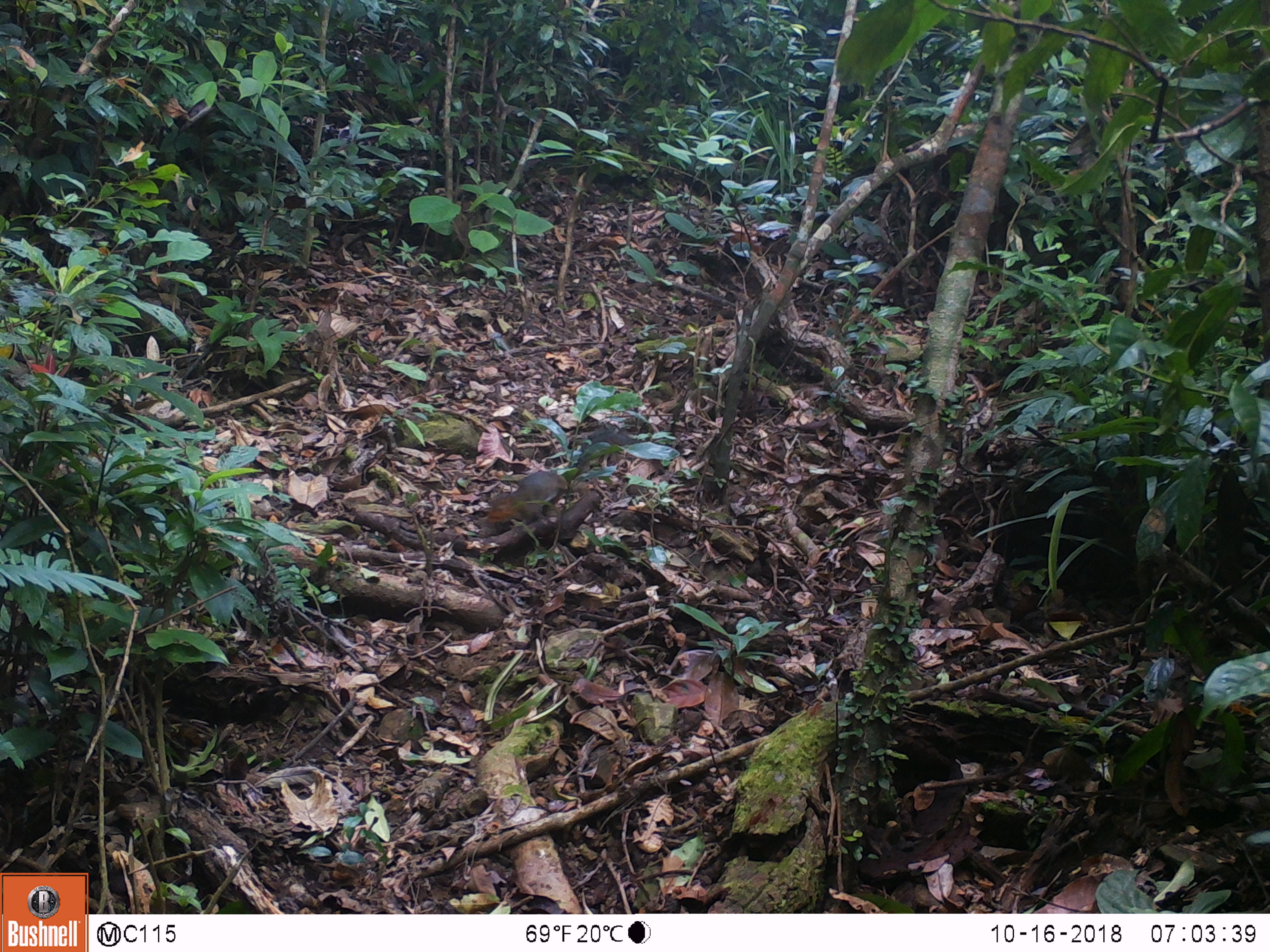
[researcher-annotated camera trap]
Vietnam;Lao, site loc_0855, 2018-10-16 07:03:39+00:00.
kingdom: Animalia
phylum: Chordata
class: Mammalia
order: Rodentia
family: Sciuridae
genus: Dremomys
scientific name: Dremomys rufigenis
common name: red-cheeked squirrel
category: red cheeked squirrel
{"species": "red cheeked squirrel (red-cheeked squirrel) (Dremomys rufigenis)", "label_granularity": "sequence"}